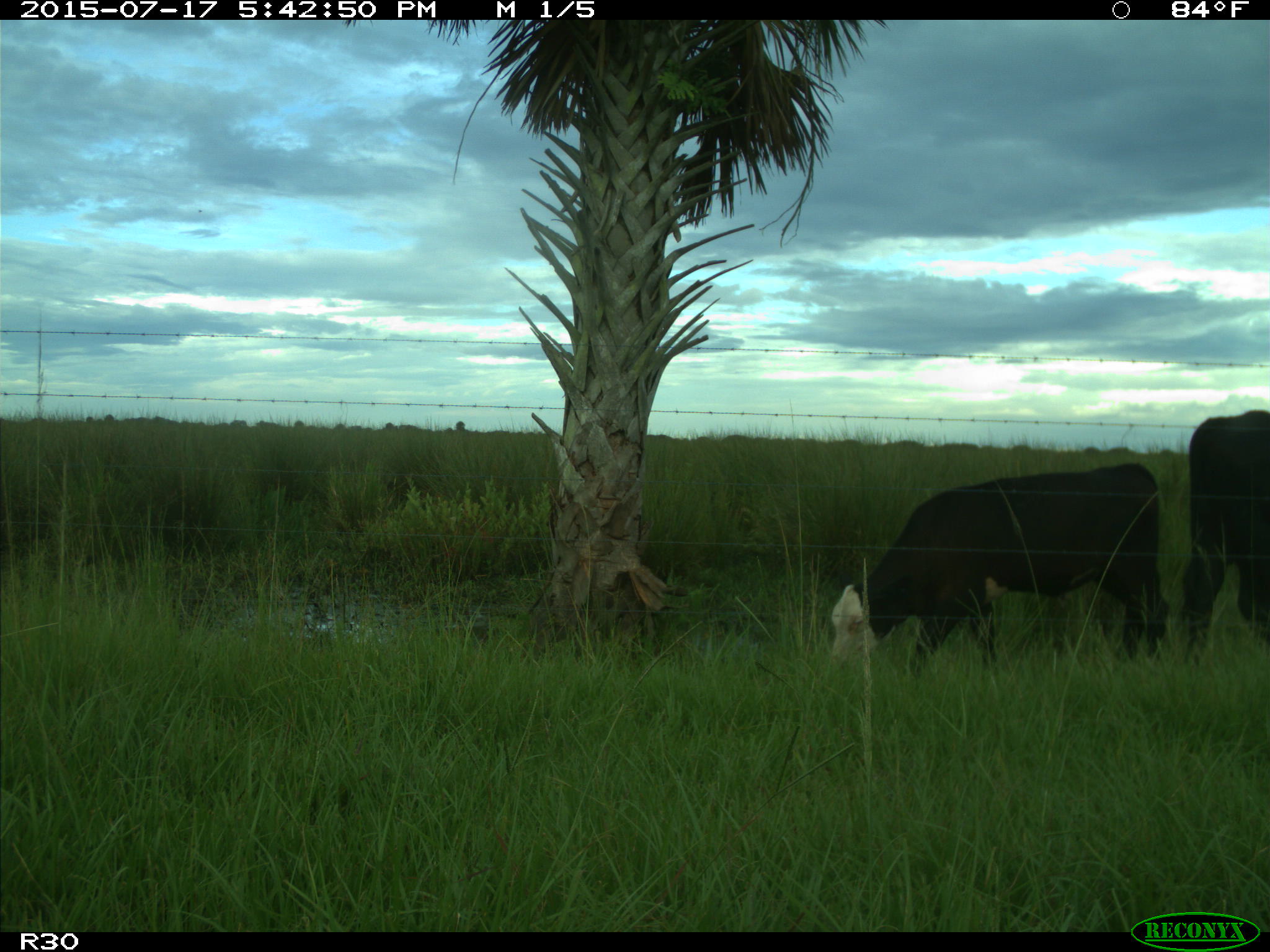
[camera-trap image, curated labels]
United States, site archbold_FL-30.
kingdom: Animalia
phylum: Chordata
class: Mammalia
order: Artiodactyla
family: Bovidae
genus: Bos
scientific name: Bos taurus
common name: domestic cow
Bos taurus (domestic cow).